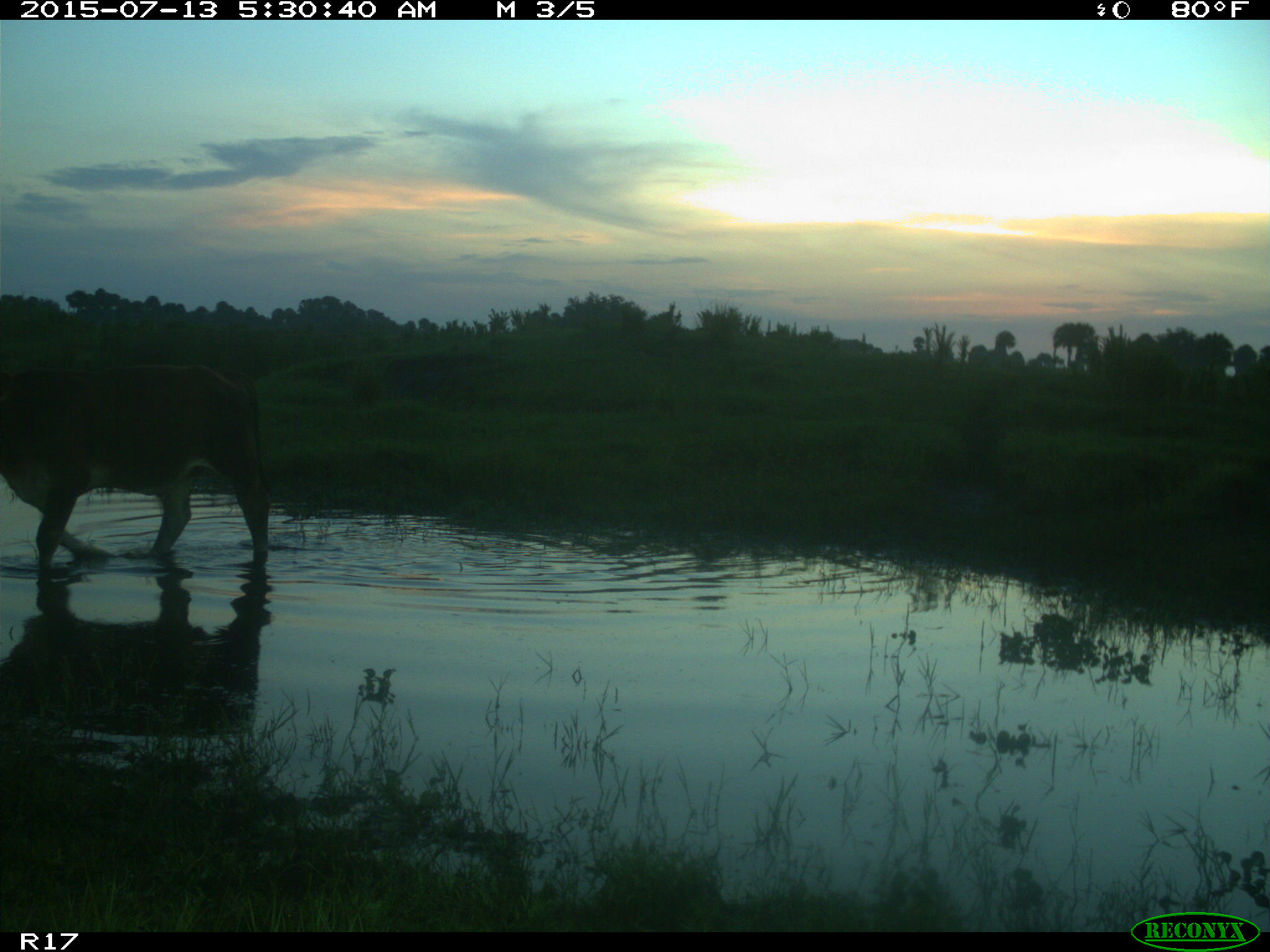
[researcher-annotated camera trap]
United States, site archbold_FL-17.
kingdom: Animalia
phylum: Chordata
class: Mammalia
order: Artiodactyla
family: Bovidae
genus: Bos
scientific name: Bos taurus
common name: domestic cow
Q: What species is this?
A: Bos taurus (domestic cow).